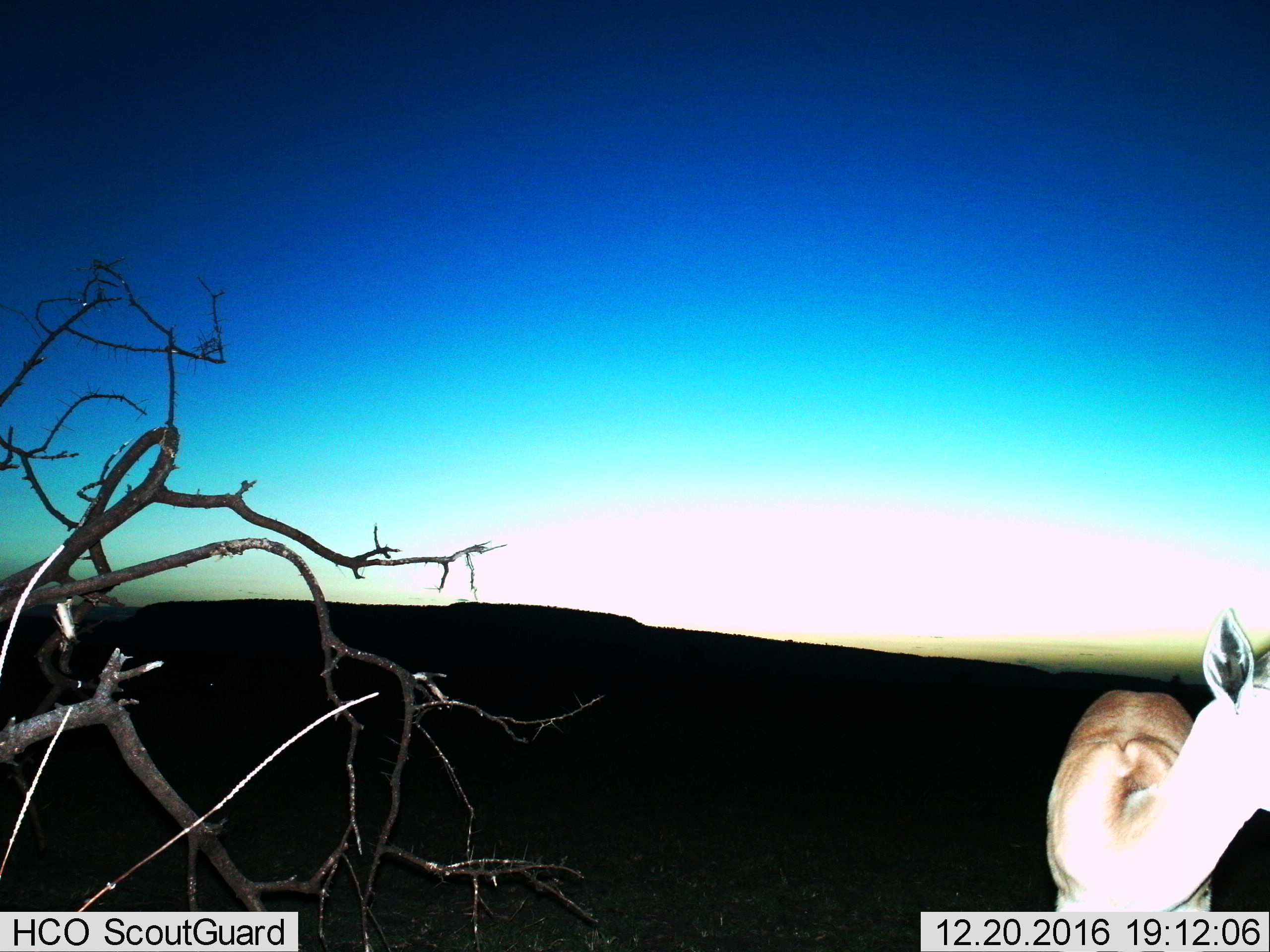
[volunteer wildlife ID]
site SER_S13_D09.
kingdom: Animalia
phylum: Chordata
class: Mammalia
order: Artiodactyla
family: Bovidae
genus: Nanger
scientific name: Nanger granti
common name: grant's gazelle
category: gazellegrants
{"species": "gazellegrants (grant's gazelle) (Nanger granti)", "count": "1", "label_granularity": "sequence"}